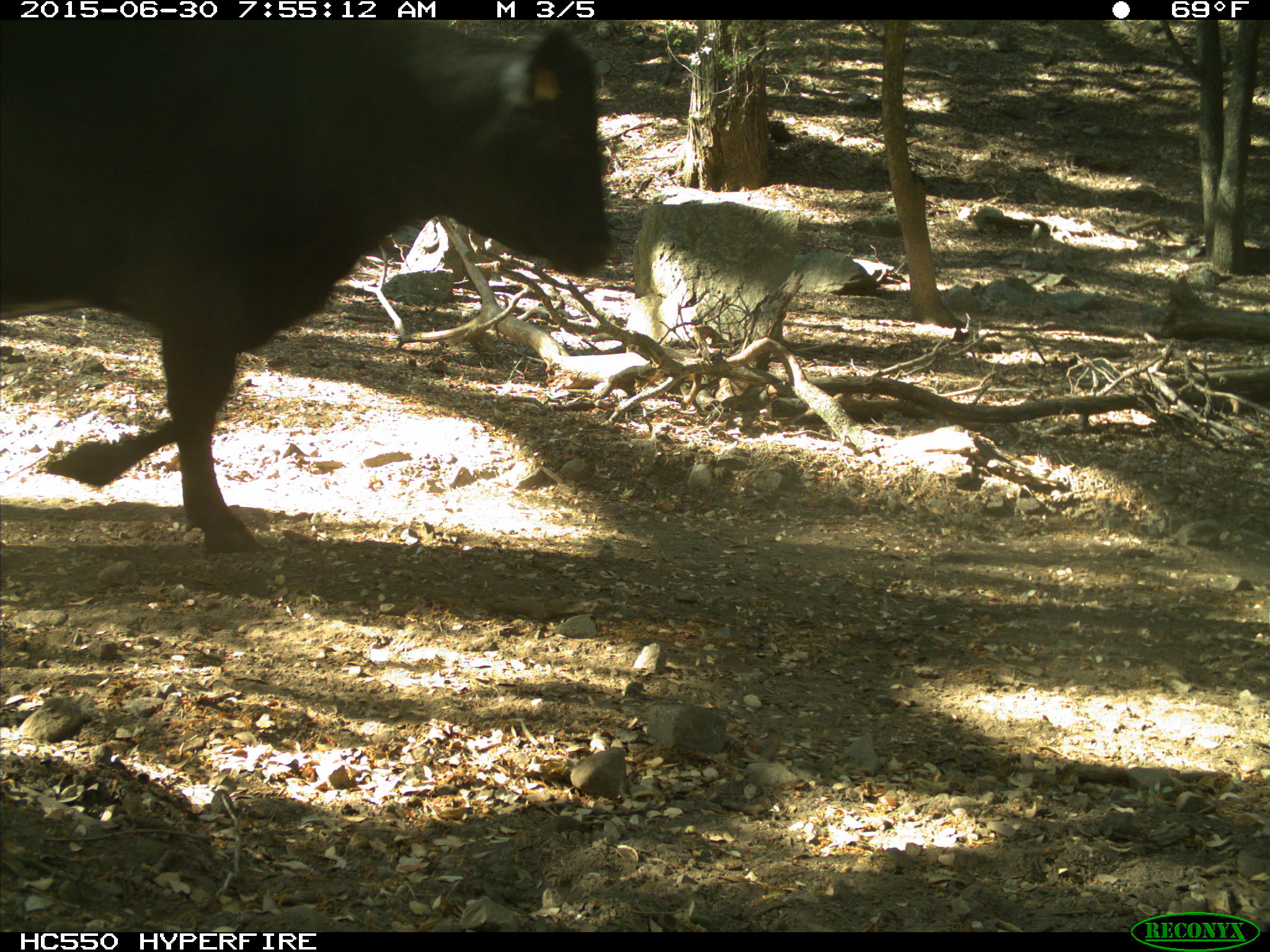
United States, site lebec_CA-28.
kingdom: Animalia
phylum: Chordata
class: Mammalia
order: Artiodactyla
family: Bovidae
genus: Bos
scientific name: Bos taurus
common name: domestic cow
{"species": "Bos taurus (domestic cow)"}